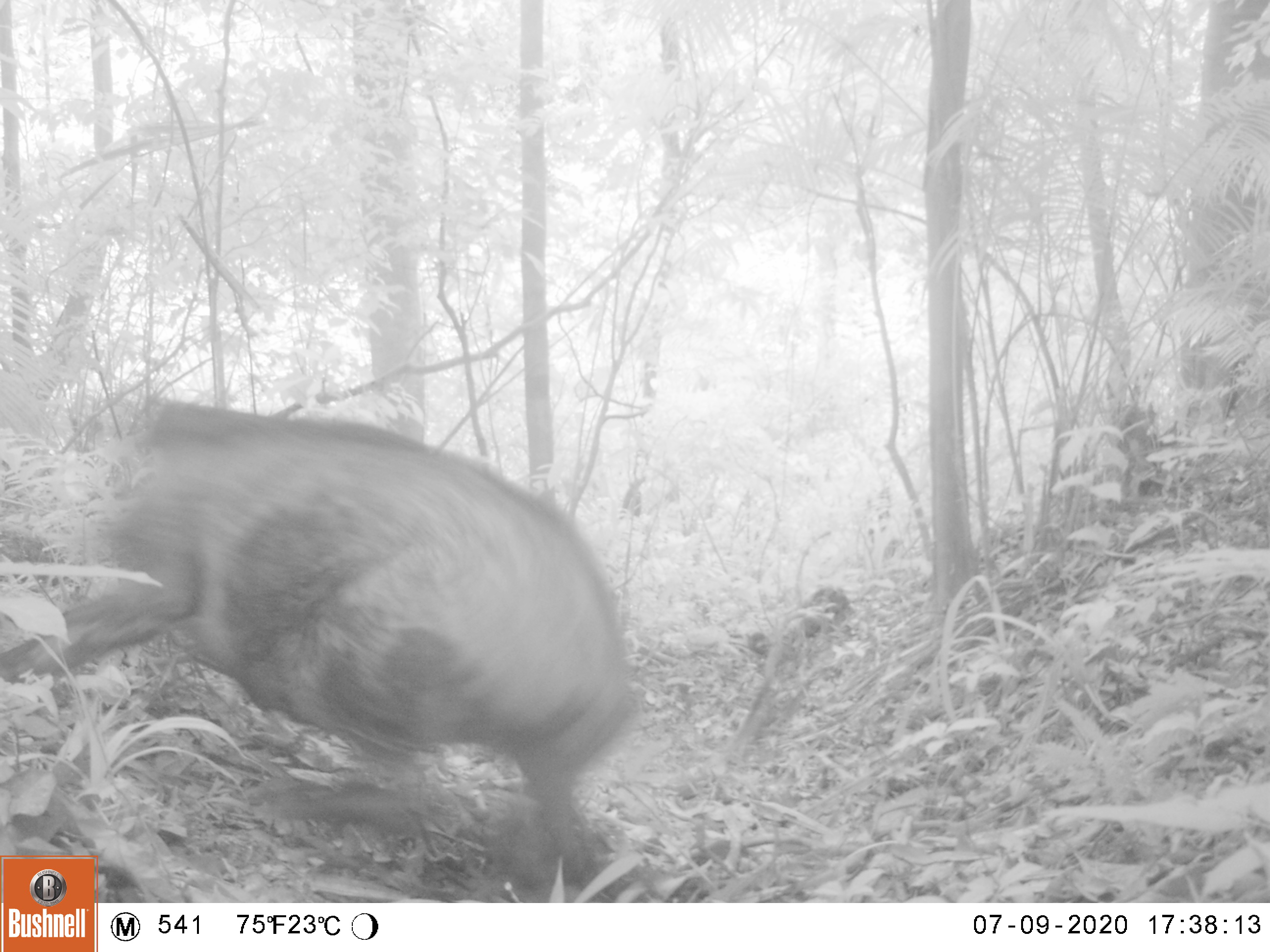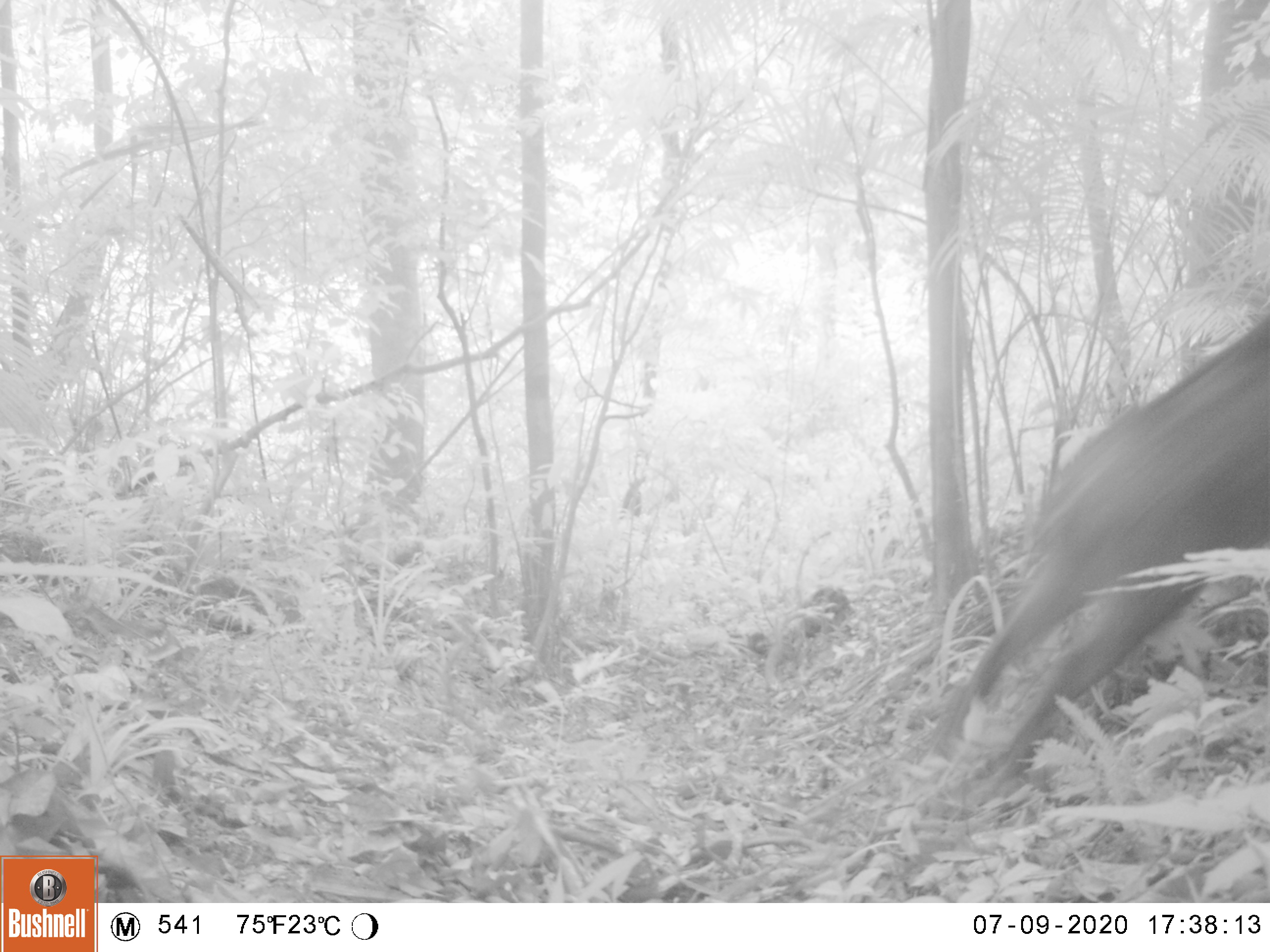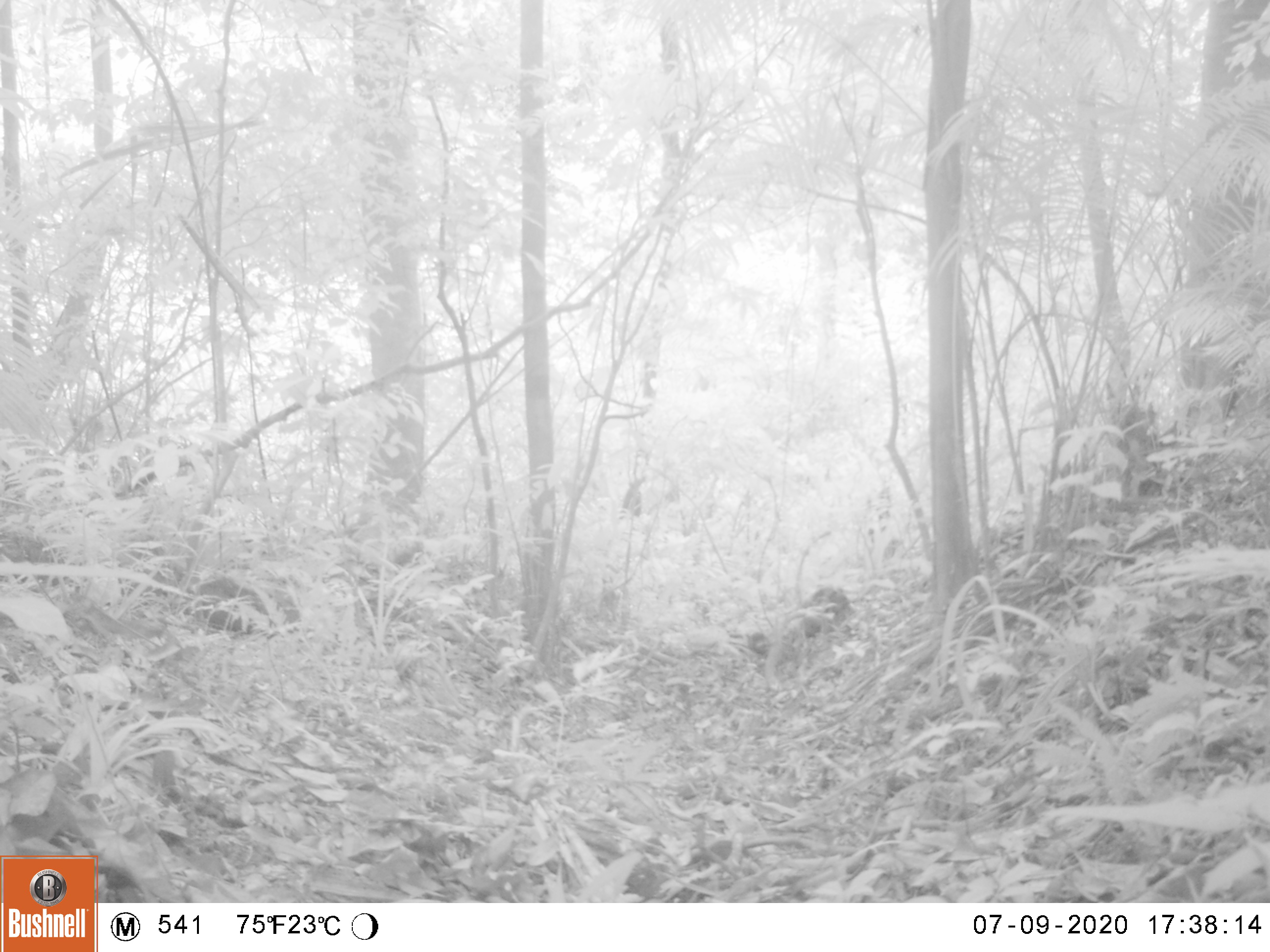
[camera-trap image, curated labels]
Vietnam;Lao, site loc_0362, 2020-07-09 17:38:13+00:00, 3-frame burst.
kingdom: Animalia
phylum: Chordata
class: Mammalia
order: Artiodactyla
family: Suidae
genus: Sus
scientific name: Sus scrofa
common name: eurasian wild pig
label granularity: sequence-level